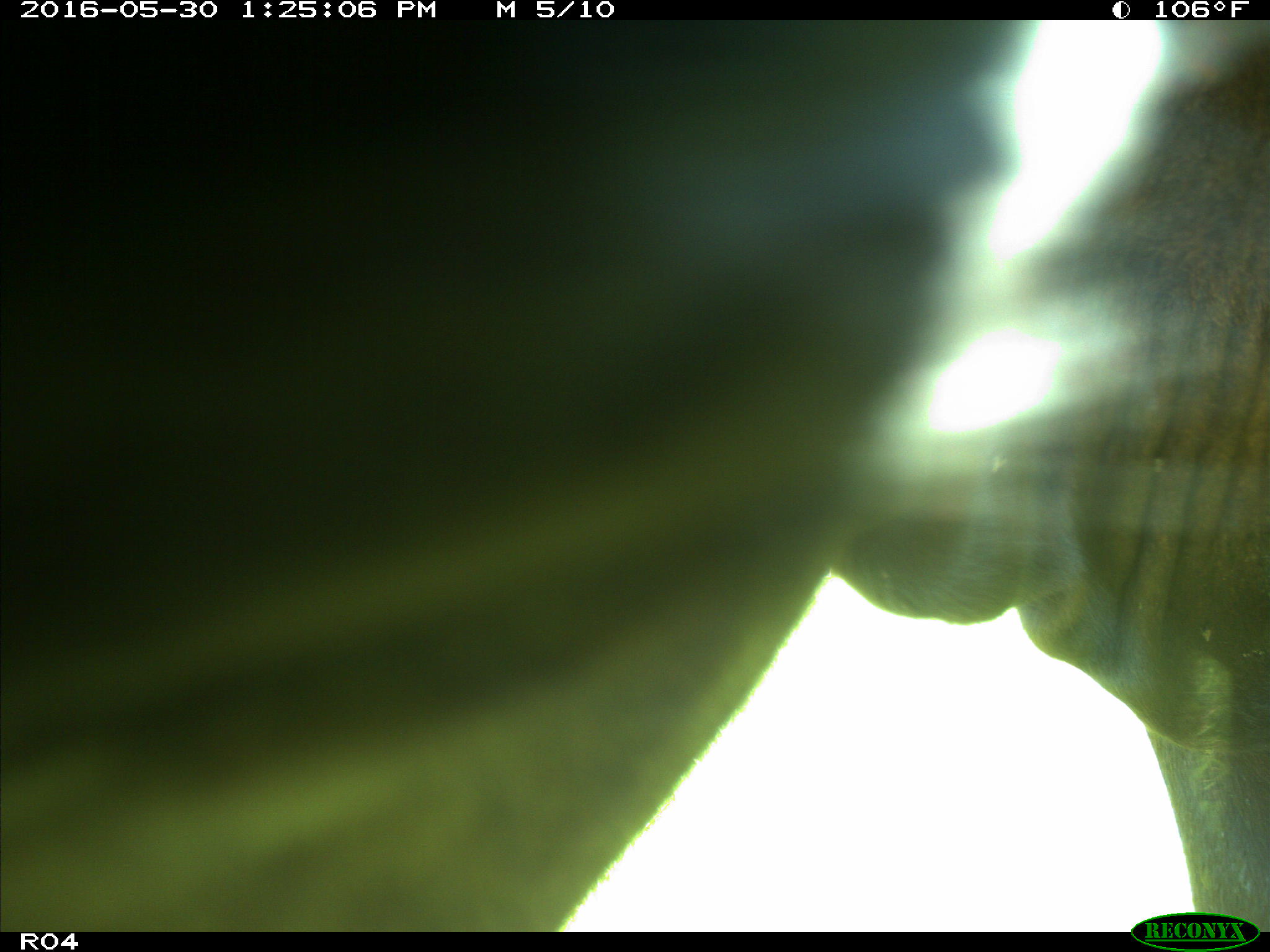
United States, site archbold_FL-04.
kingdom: Animalia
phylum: Chordata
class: Mammalia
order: Artiodactyla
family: Bovidae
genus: Bos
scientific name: Bos taurus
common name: domestic cow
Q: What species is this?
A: Bos taurus (domestic cow).